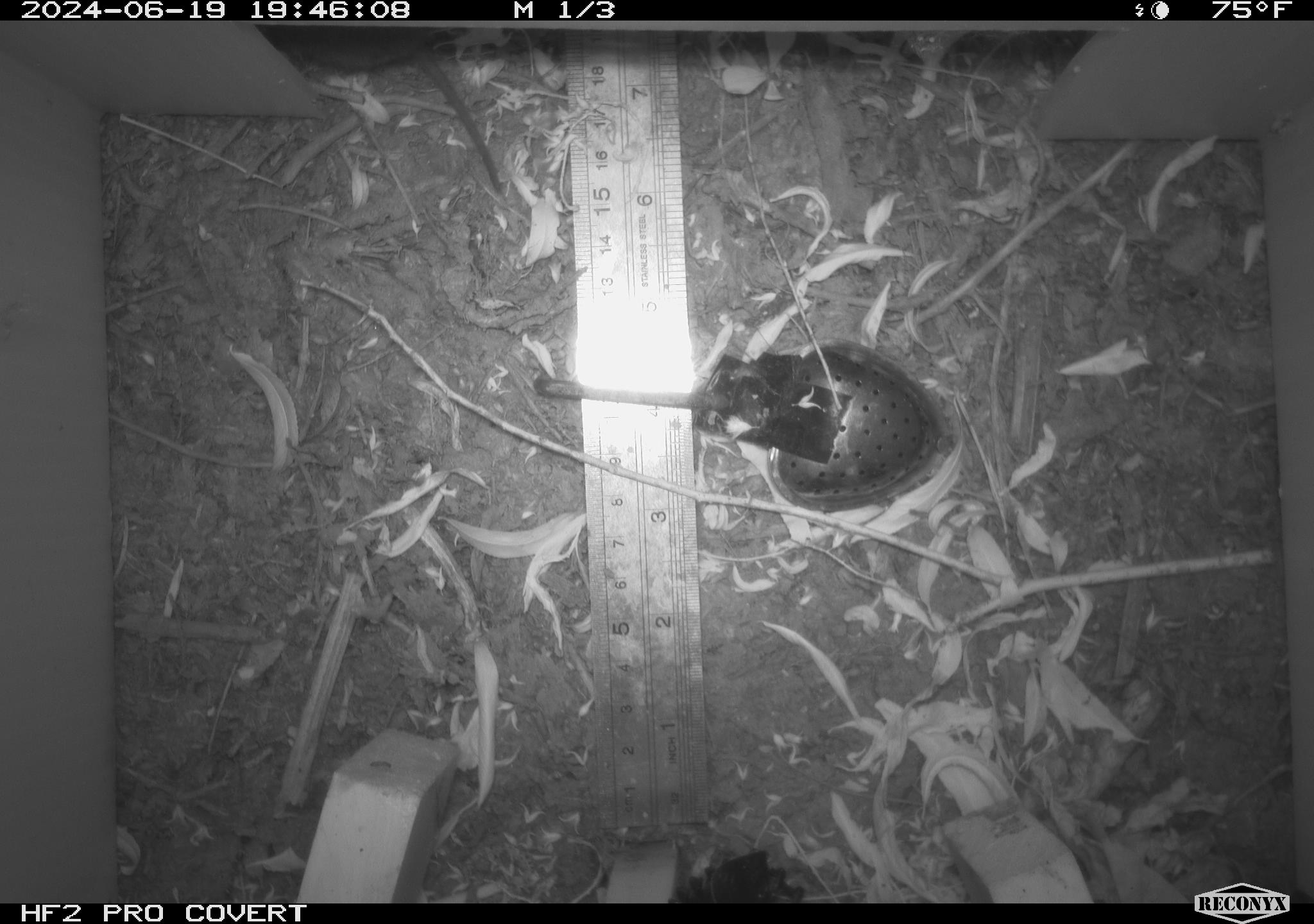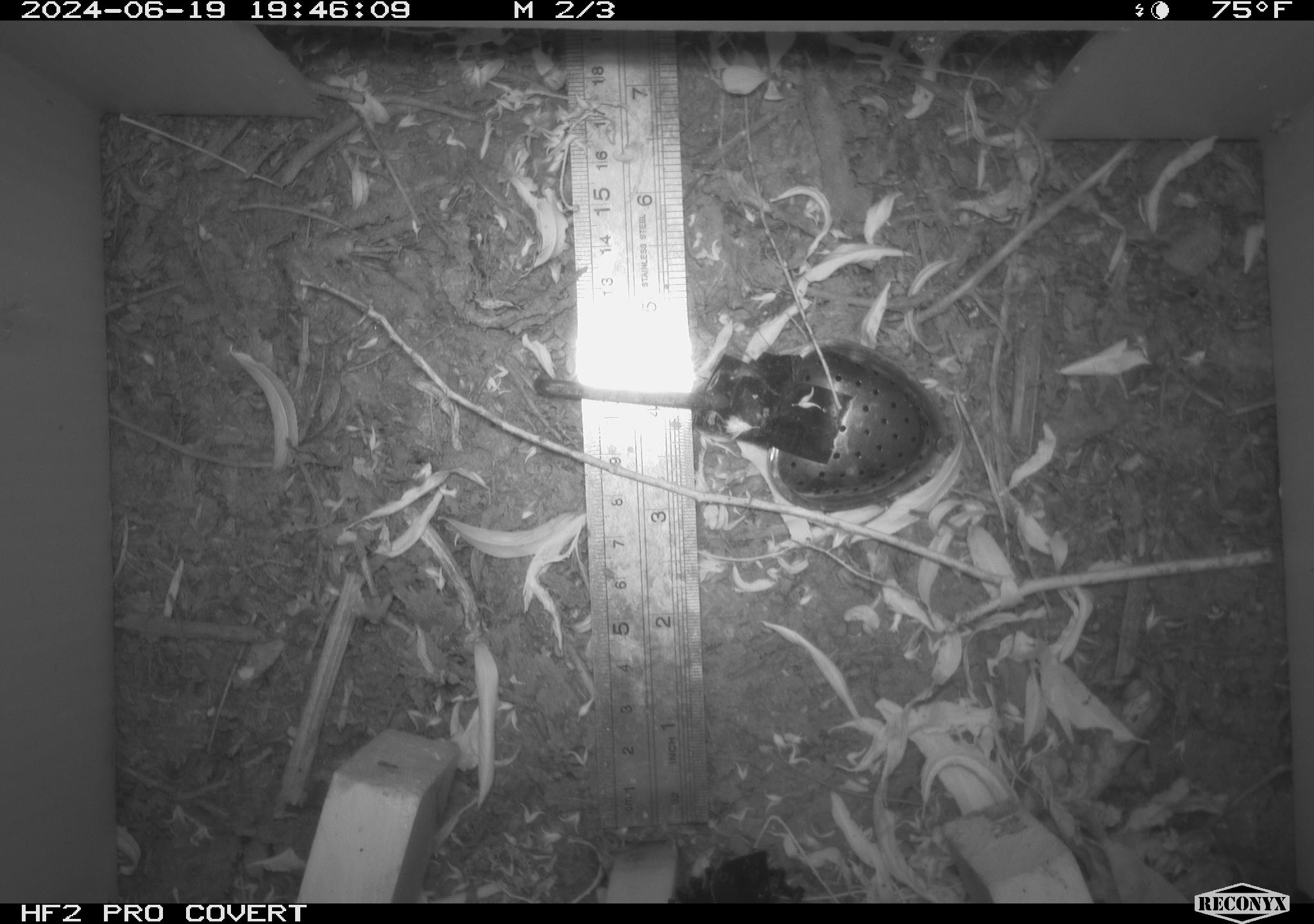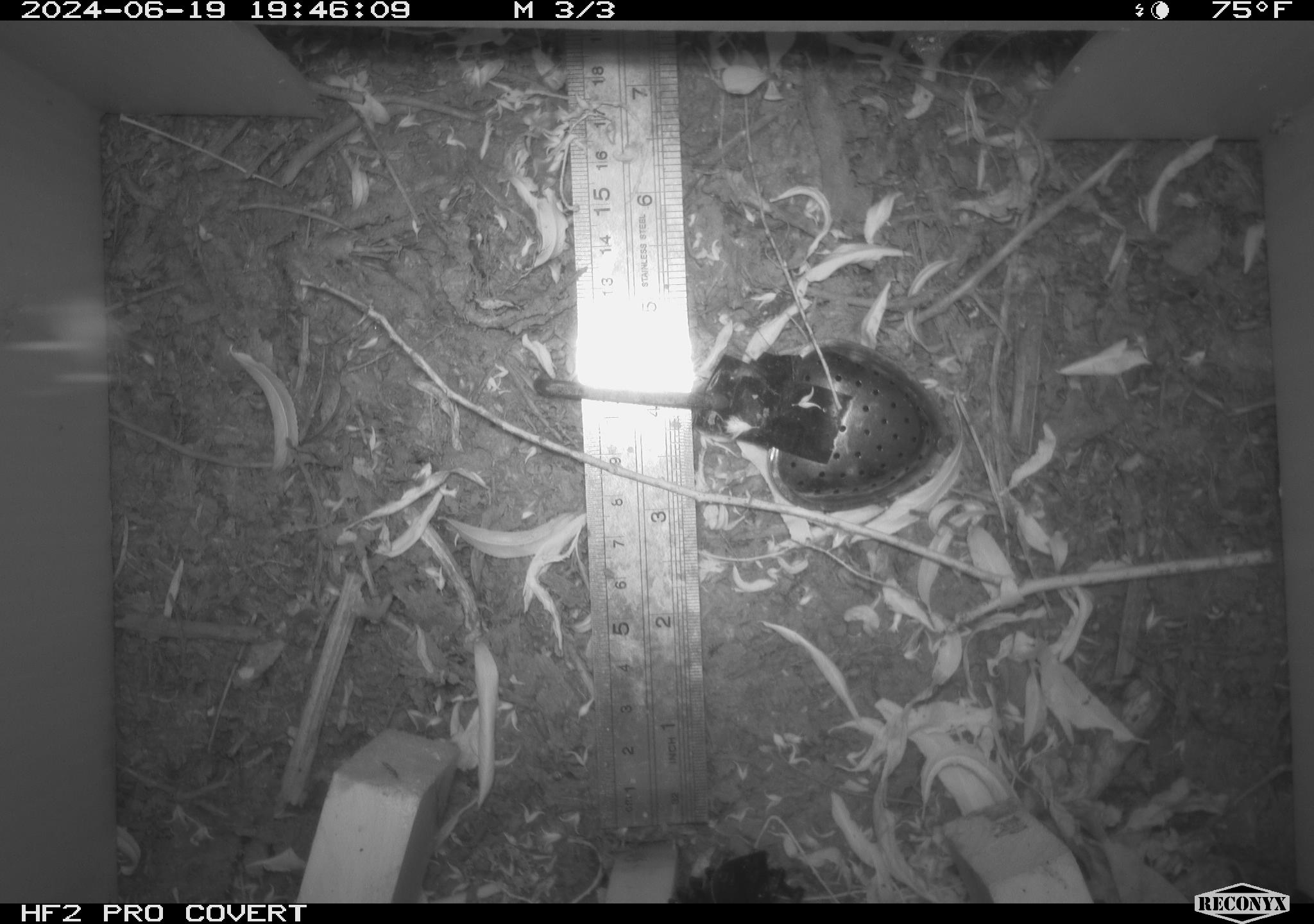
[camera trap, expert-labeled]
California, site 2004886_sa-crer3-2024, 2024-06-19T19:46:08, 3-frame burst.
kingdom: Animalia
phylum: Chordata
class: Mammalia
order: Rodentia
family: Cricetidae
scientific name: Arvicolinae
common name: voles, lemmings, and muskrats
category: arvicolinae subfamily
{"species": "arvicolinae subfamily (voles, lemmings, and muskrats) (Arvicolinae)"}